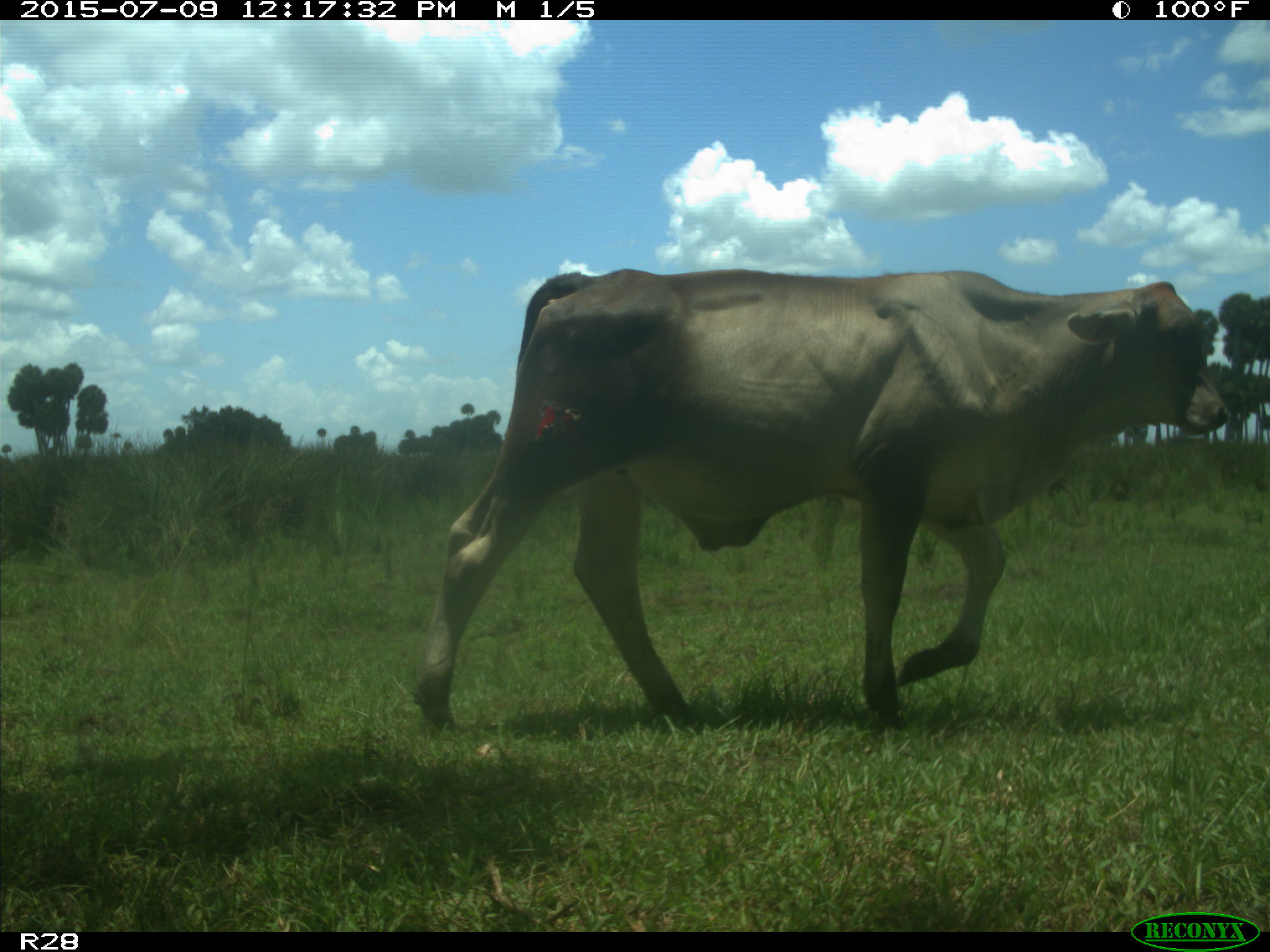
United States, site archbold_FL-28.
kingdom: Animalia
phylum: Chordata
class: Mammalia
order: Artiodactyla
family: Bovidae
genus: Bos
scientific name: Bos taurus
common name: domestic cow